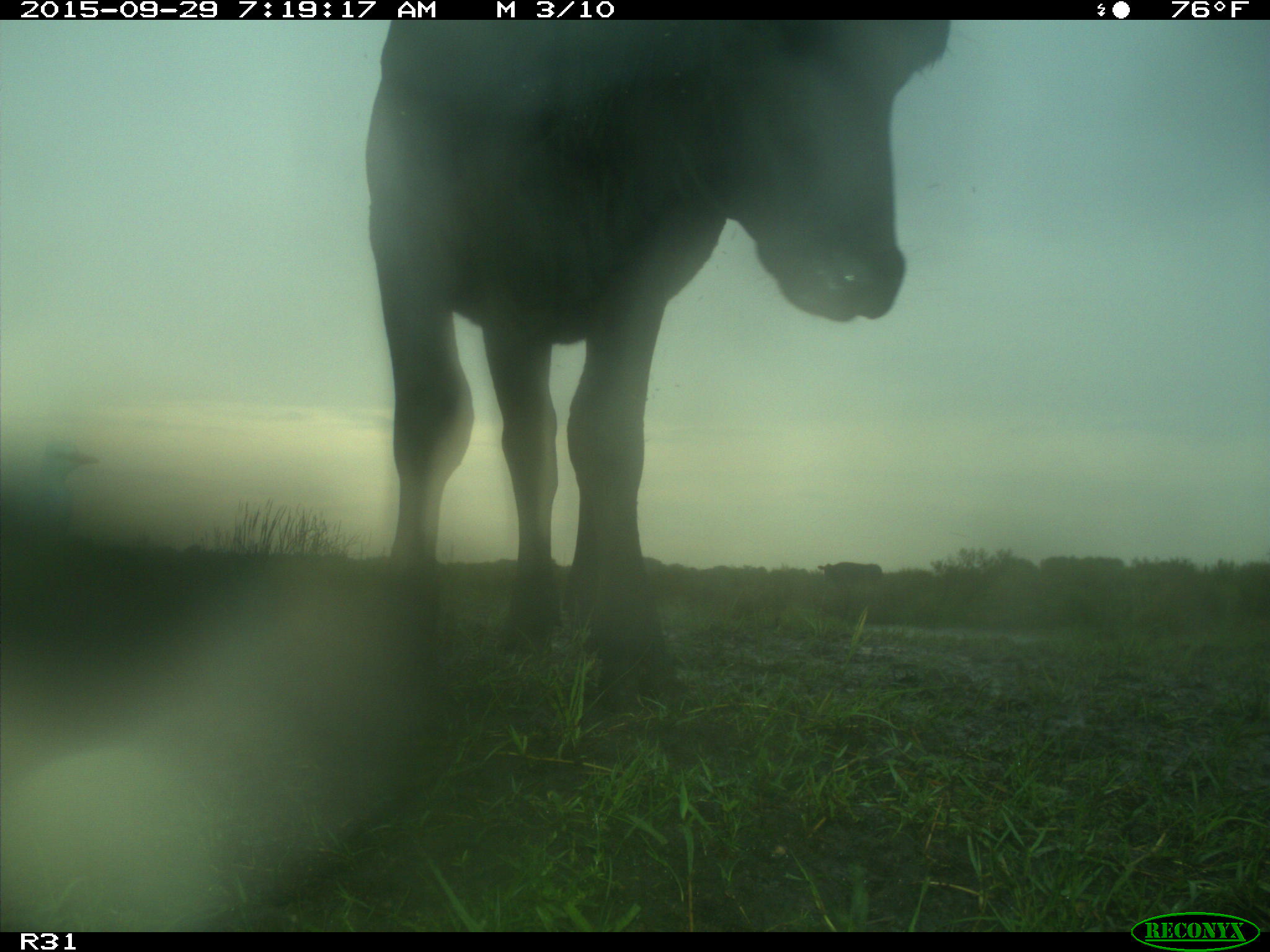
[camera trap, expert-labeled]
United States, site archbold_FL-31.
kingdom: Animalia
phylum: Chordata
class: Mammalia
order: Artiodactyla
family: Bovidae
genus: Bos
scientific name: Bos taurus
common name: domestic cow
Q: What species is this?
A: Bos taurus (domestic cow).